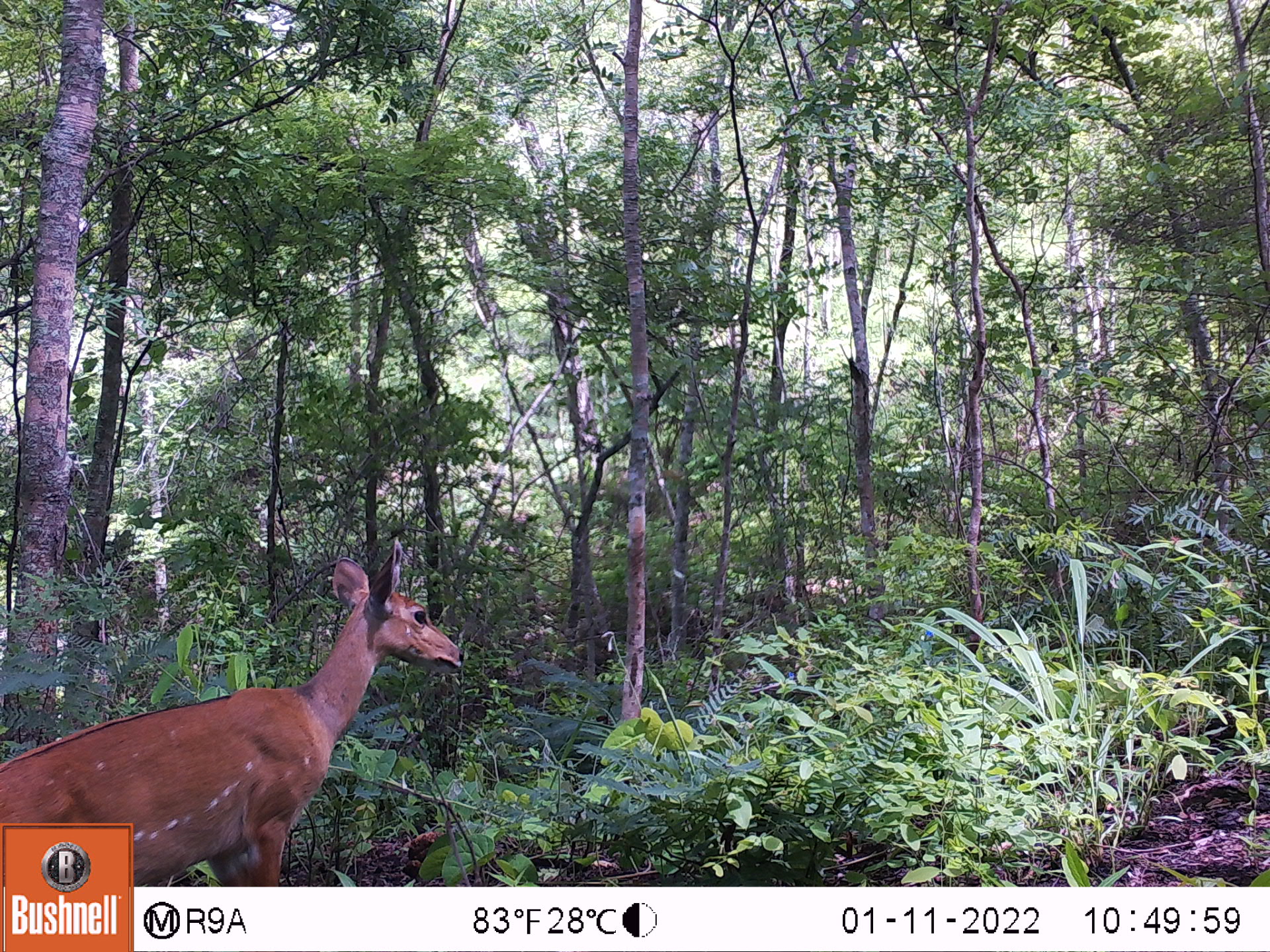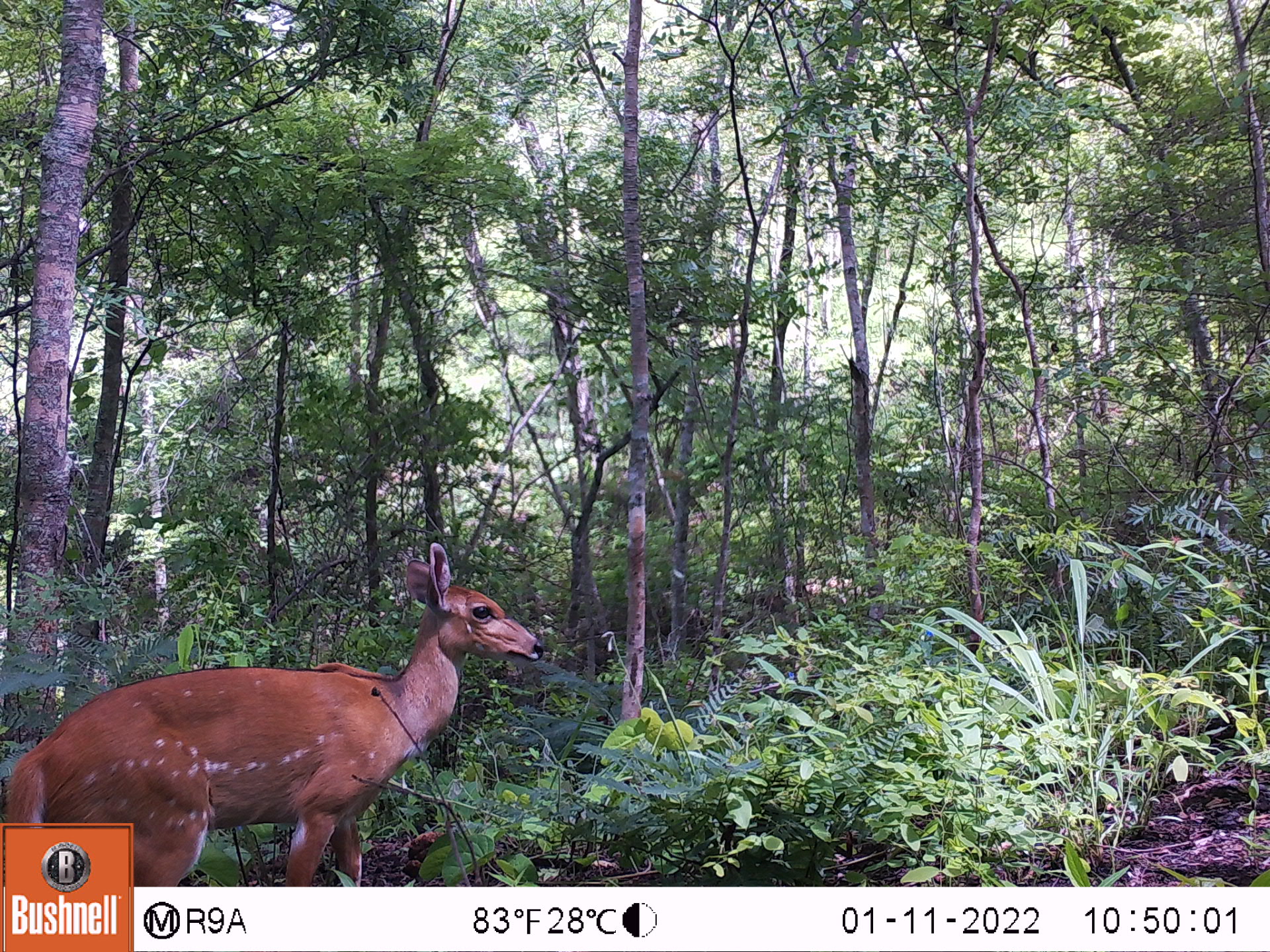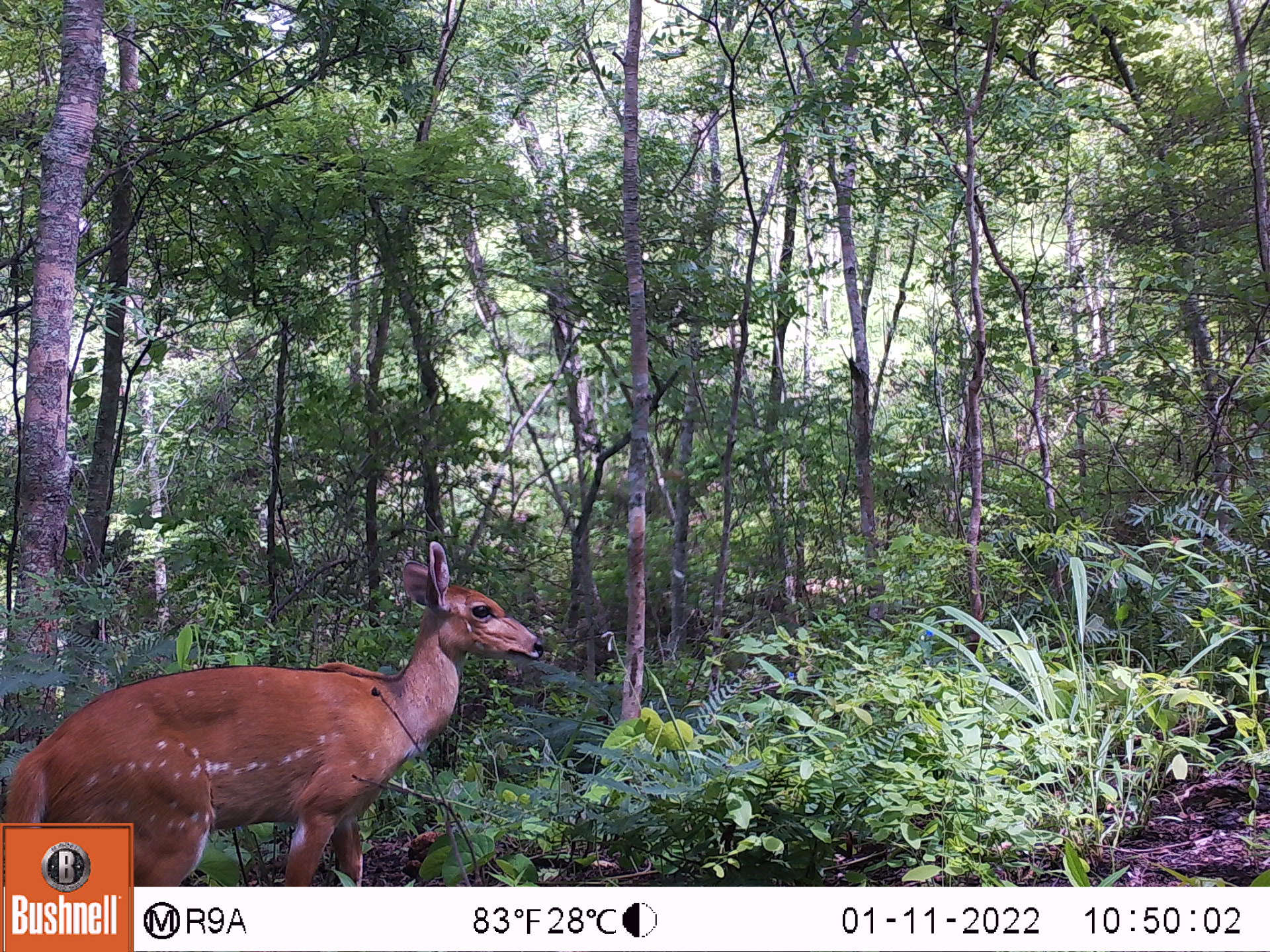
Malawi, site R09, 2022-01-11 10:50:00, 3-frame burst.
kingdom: Animalia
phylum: Chordata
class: Mammalia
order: Artiodactyla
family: Bovidae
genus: Tragelaphus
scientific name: Tragelaphus sylvaticus sylvaticus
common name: cape bushbuck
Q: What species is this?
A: Cape bushbuck (Tragelaphus sylvaticus sylvaticus).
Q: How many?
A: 1.